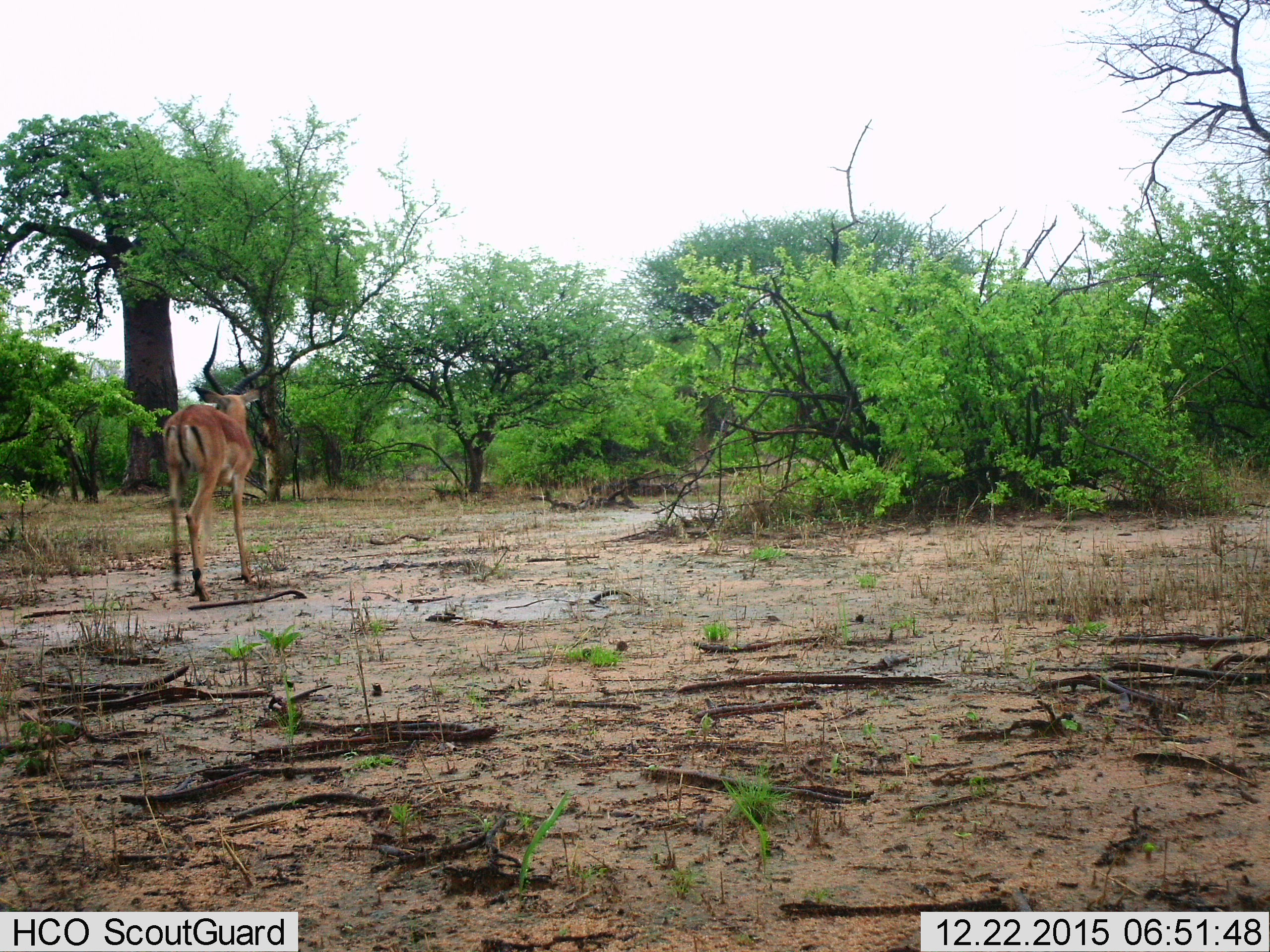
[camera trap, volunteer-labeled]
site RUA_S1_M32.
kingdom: Animalia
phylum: Chordata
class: Mammalia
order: Artiodactyla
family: Bovidae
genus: Aepyceros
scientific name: Aepyceros melampus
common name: impala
Impala (Aepyceros melampus), count 1. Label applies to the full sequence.